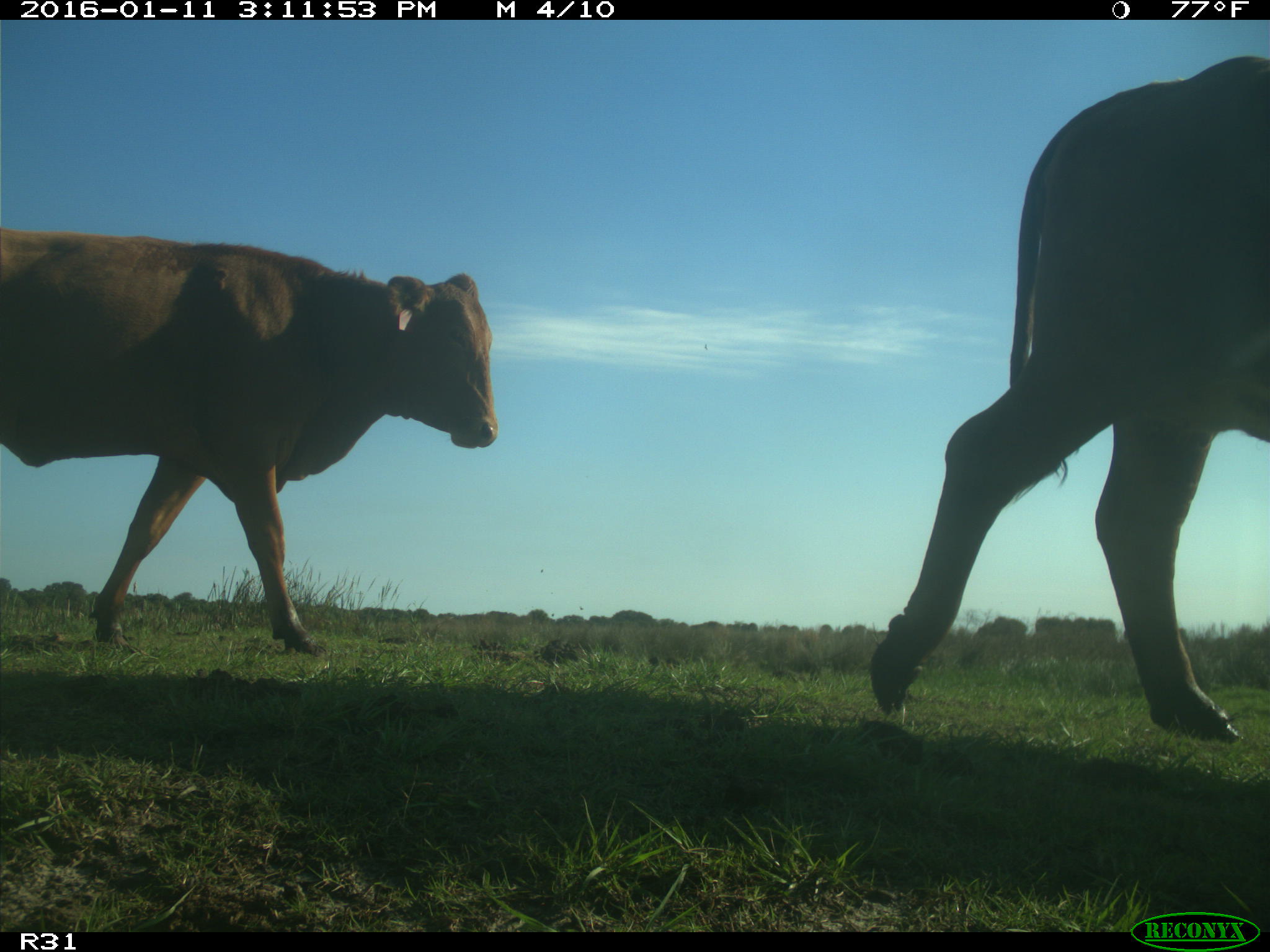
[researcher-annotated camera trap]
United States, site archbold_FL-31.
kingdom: Animalia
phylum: Chordata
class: Mammalia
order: Artiodactyla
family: Bovidae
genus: Bos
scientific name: Bos taurus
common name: domestic cow